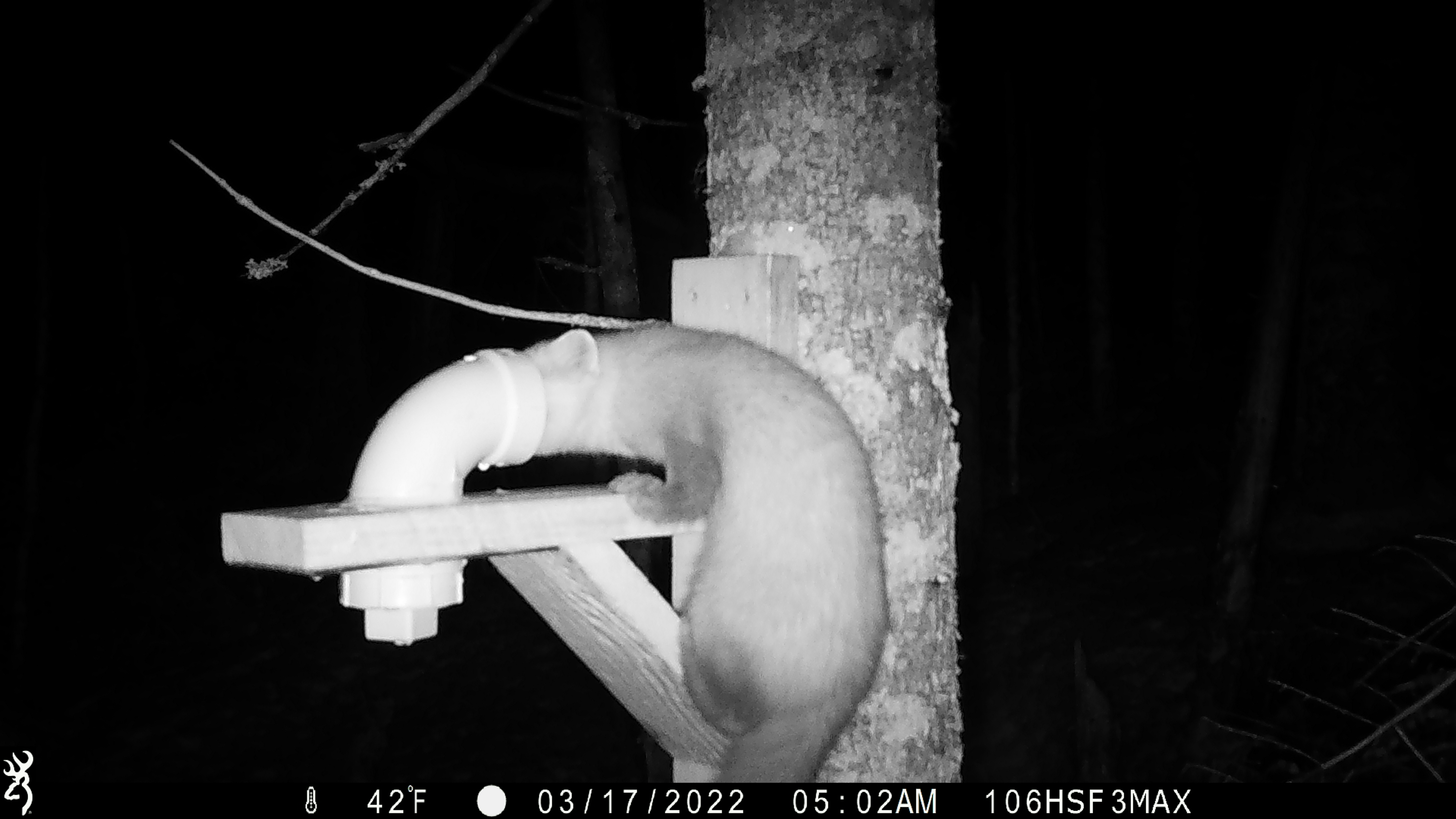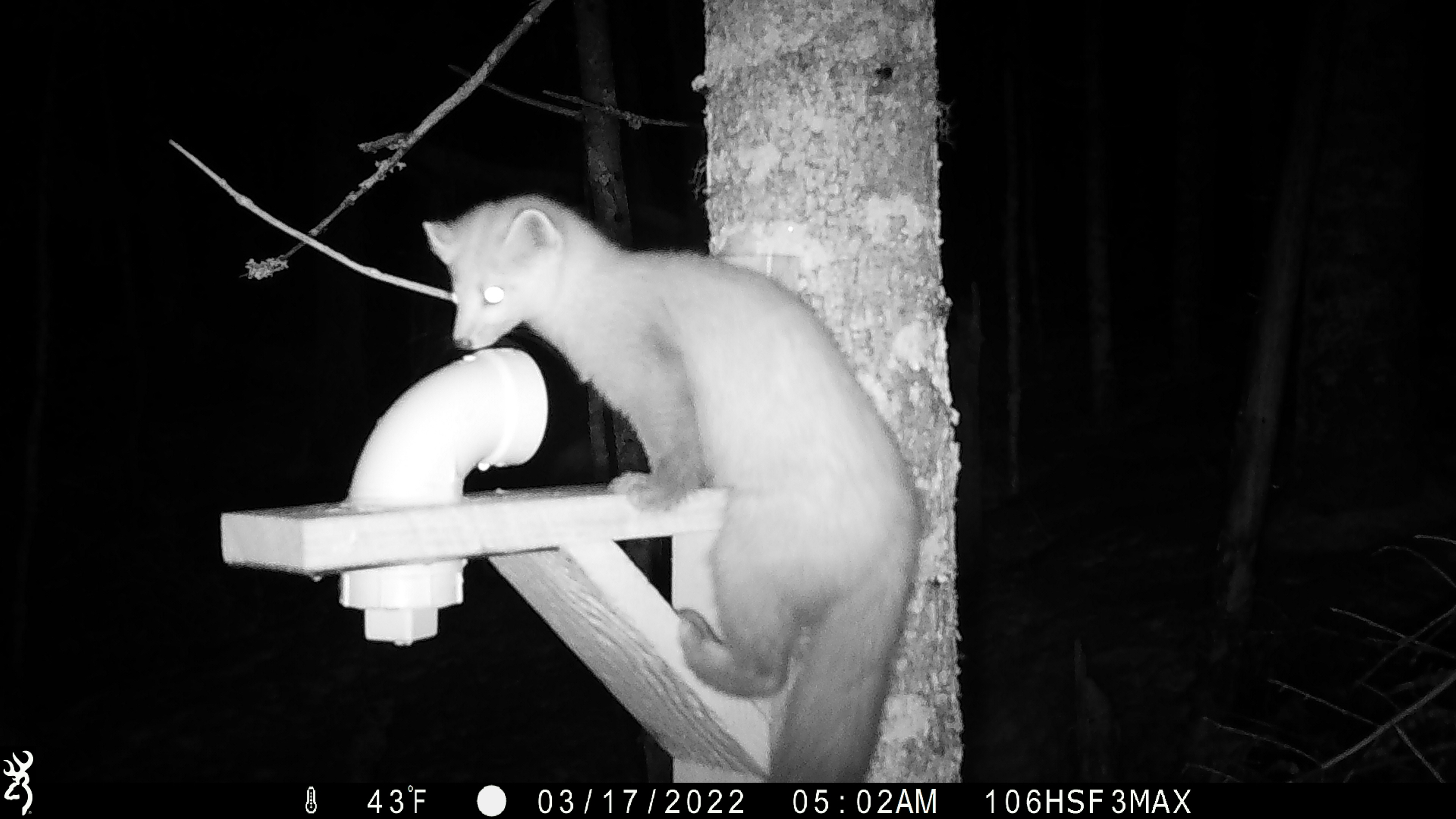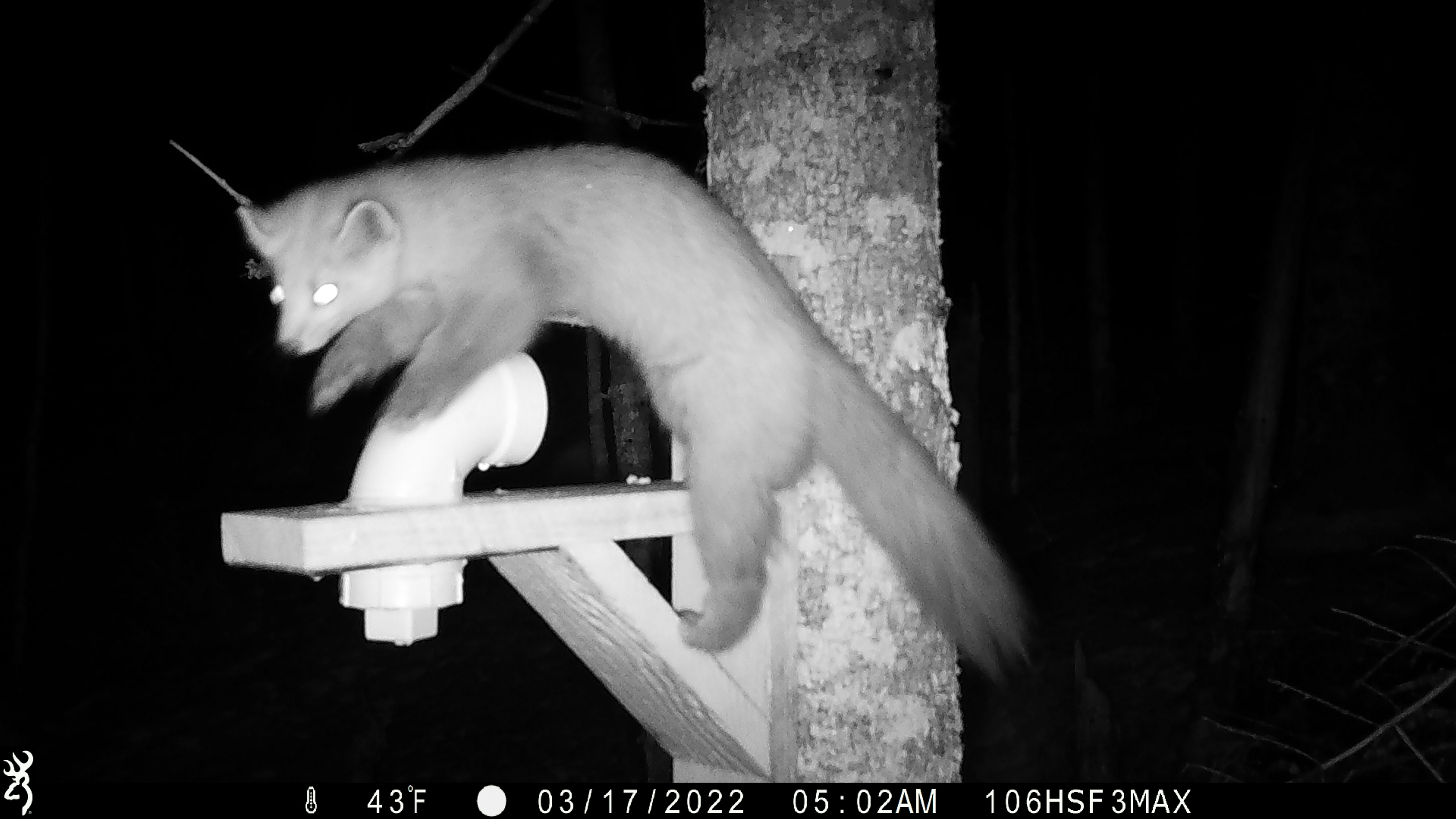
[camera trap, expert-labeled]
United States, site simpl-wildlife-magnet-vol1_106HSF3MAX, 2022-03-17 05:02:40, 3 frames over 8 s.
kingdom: Animalia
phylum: Chordata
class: Mammalia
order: Carnivora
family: Mustelidae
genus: Martes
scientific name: Martes americana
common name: american marten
American marten (Martes americana).